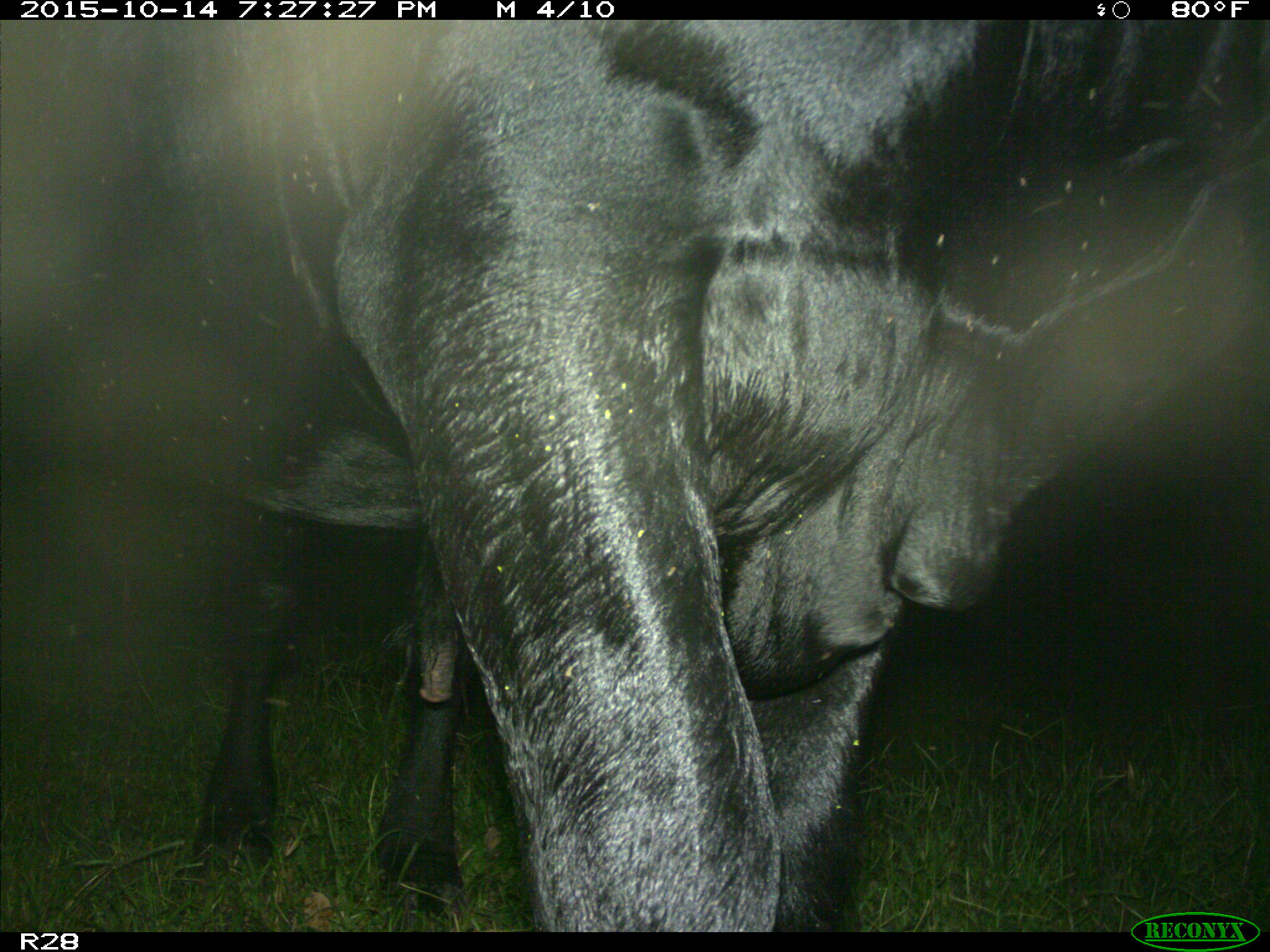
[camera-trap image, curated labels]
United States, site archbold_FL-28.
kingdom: Animalia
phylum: Chordata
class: Mammalia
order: Artiodactyla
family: Bovidae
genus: Bos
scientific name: Bos taurus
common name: domestic cow